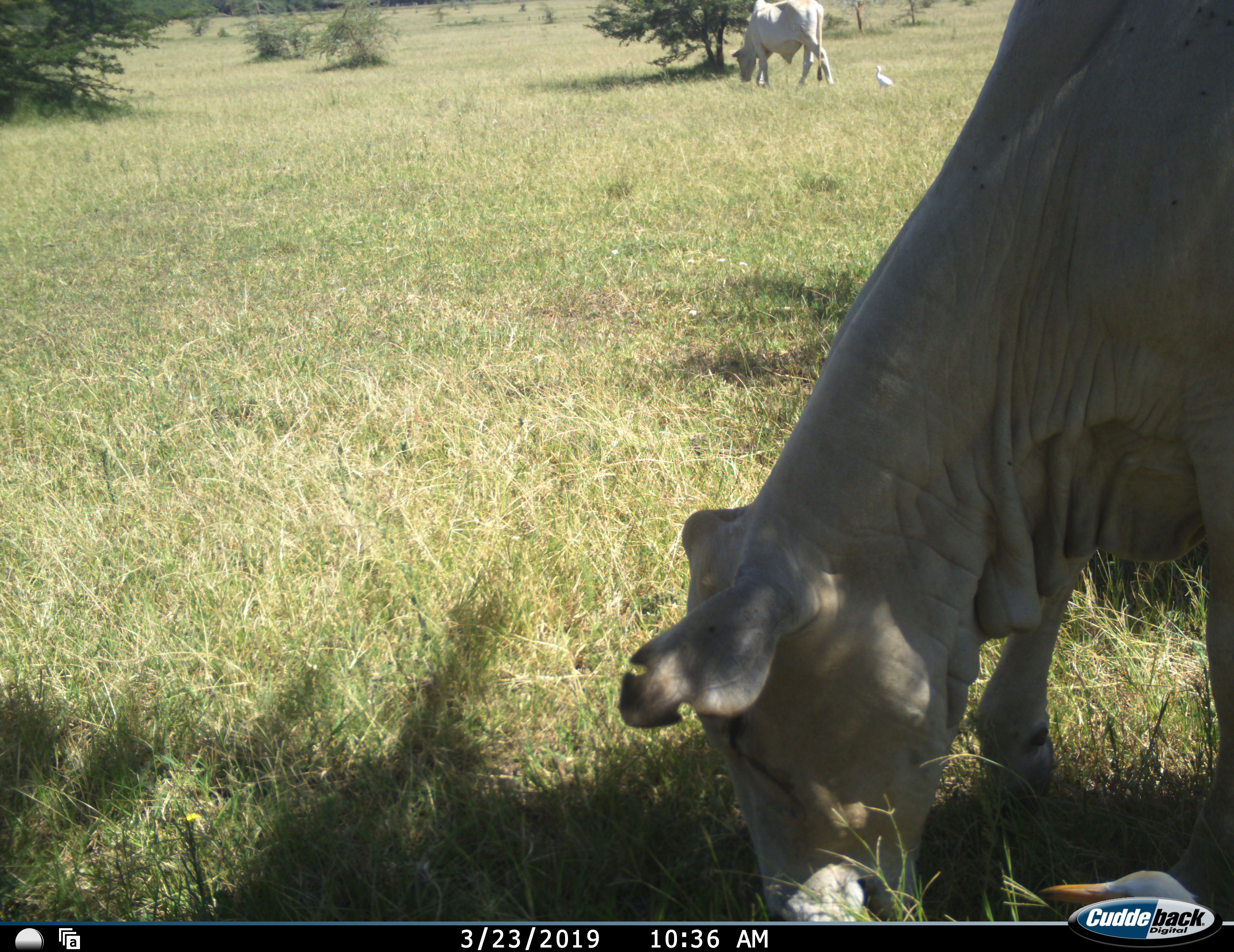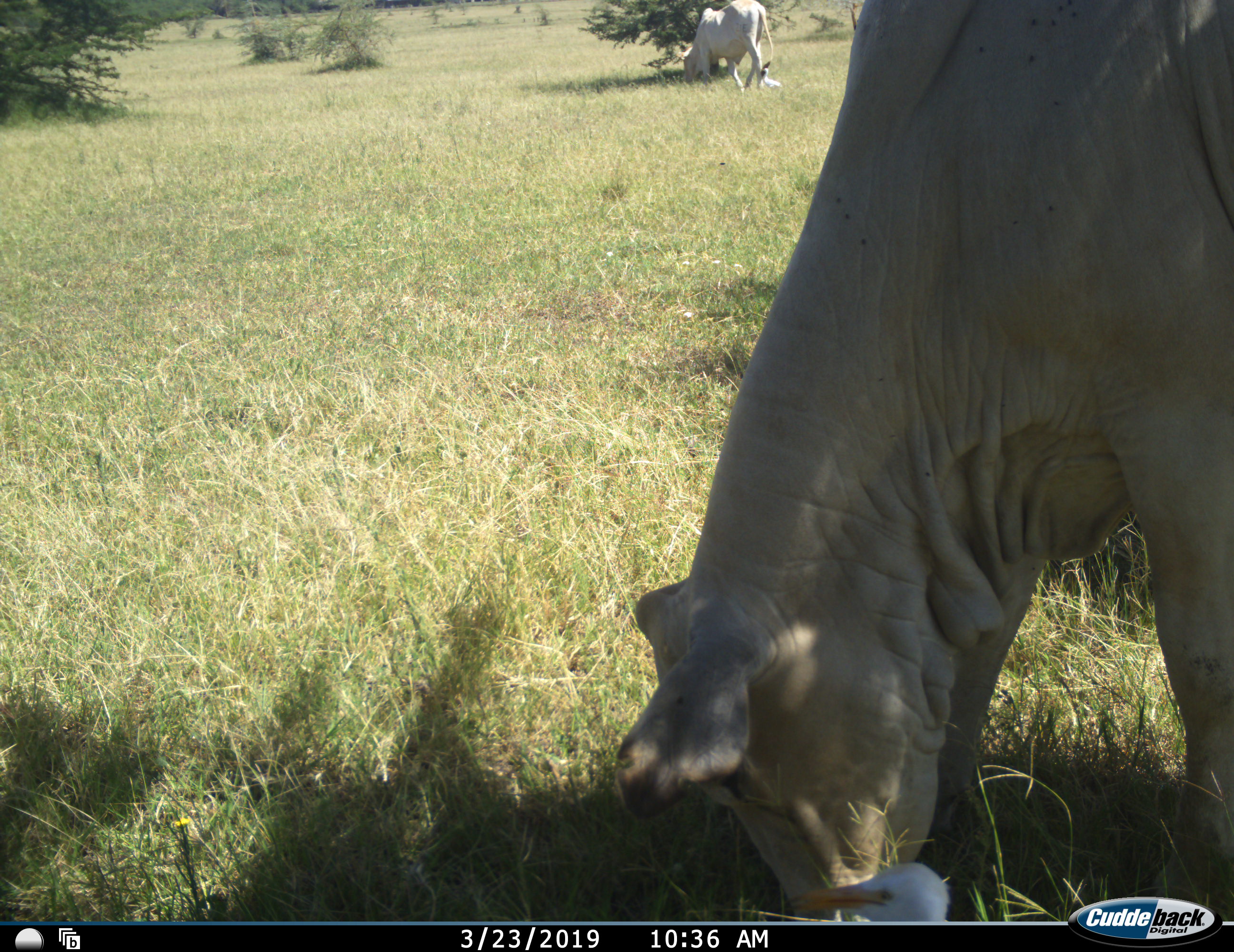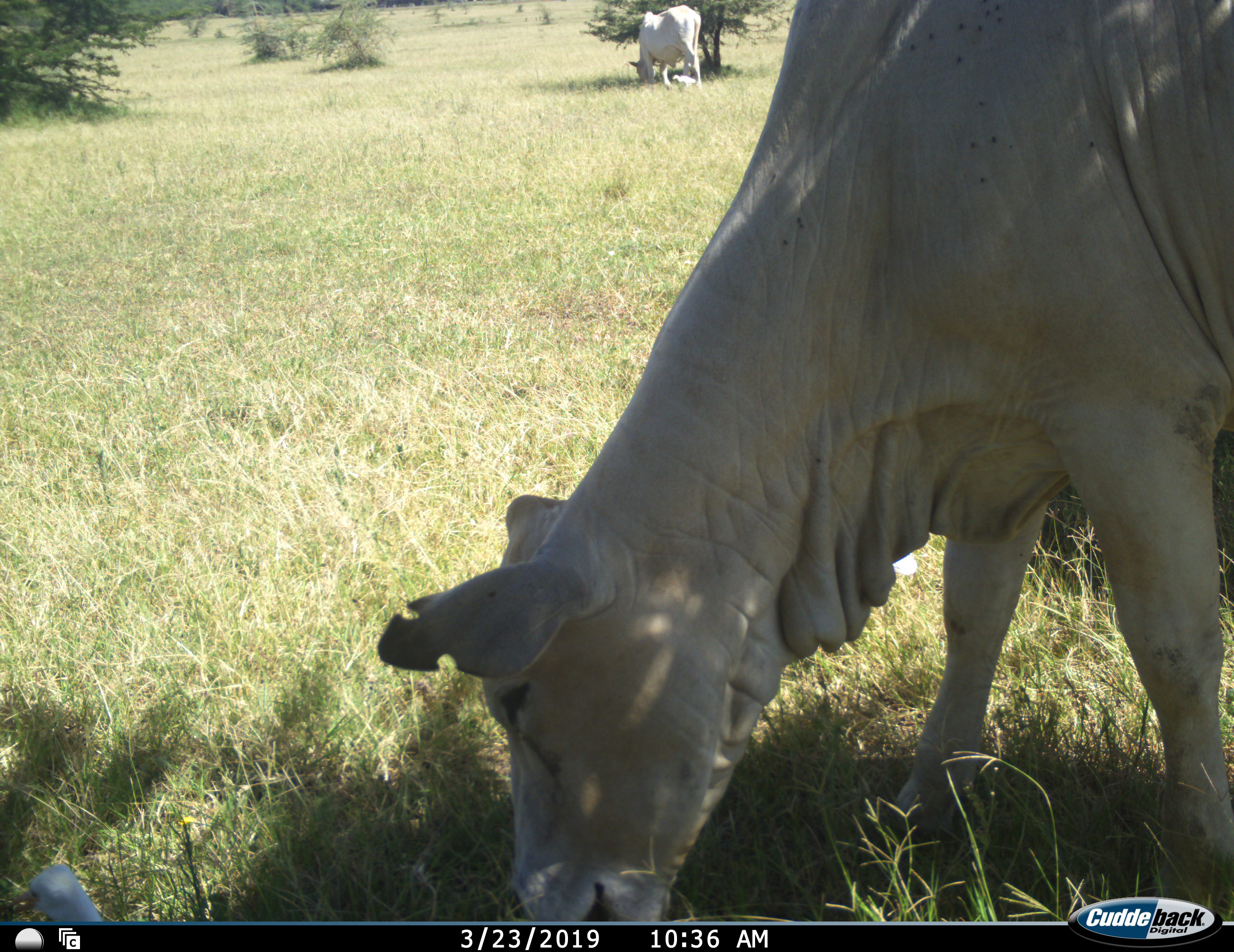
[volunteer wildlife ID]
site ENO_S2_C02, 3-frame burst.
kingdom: Animalia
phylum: Chordata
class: Aves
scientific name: Aves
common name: bird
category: birdother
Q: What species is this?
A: Birdother (bird) (Aves).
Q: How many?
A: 1.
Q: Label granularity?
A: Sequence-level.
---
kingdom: Animalia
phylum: Chordata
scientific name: Vertebrata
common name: domestic animal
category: domesticanimal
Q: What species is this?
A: Domesticanimal (domestic animal) (Vertebrata).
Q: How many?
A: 2.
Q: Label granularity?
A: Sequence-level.